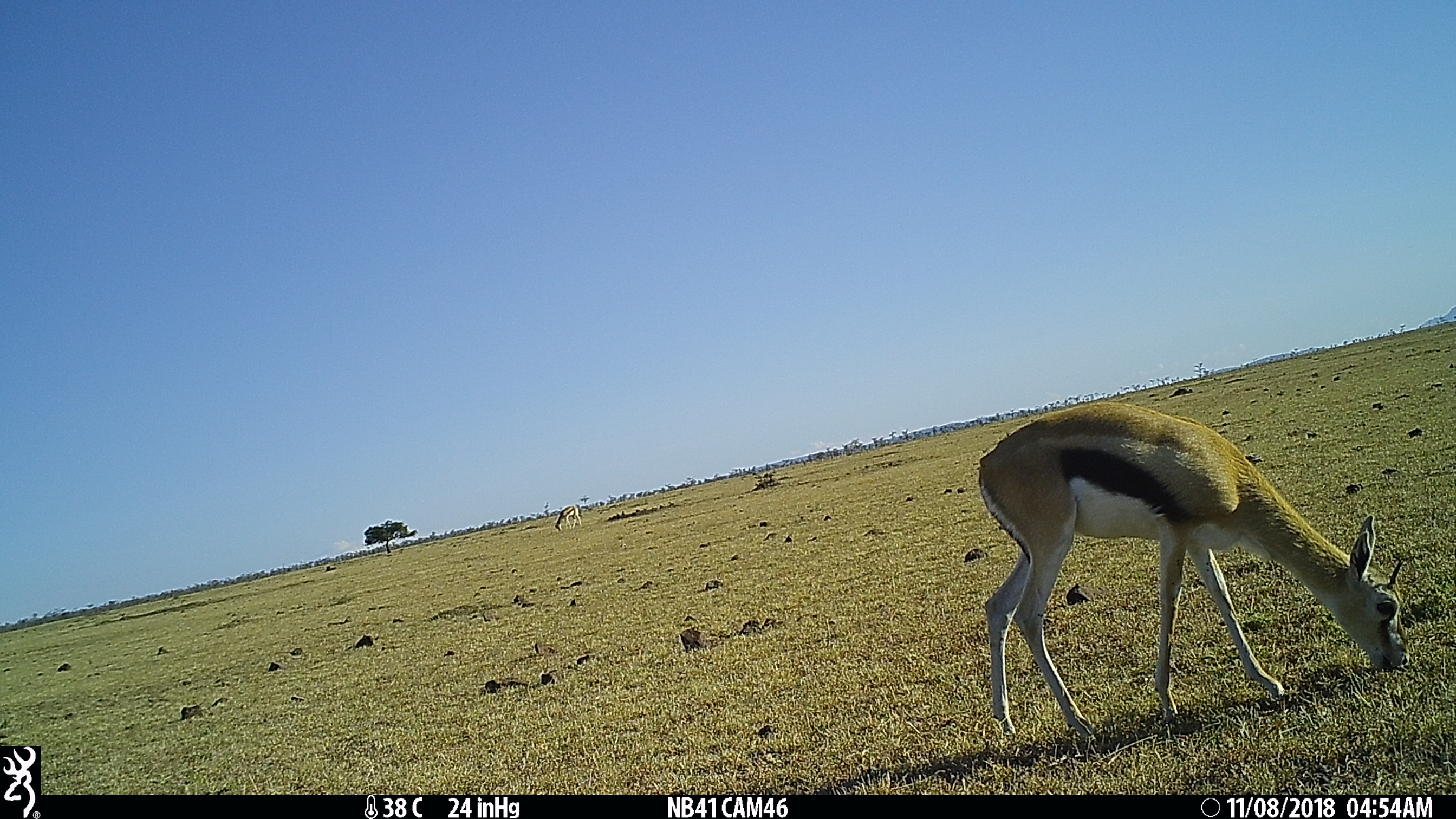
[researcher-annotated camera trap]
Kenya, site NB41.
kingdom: Animalia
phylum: Chordata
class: Mammalia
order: Artiodactyla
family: Bovidae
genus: Eudorcas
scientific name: Eudorcas thomsonii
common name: thomon's gazelle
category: gazelle thomsons